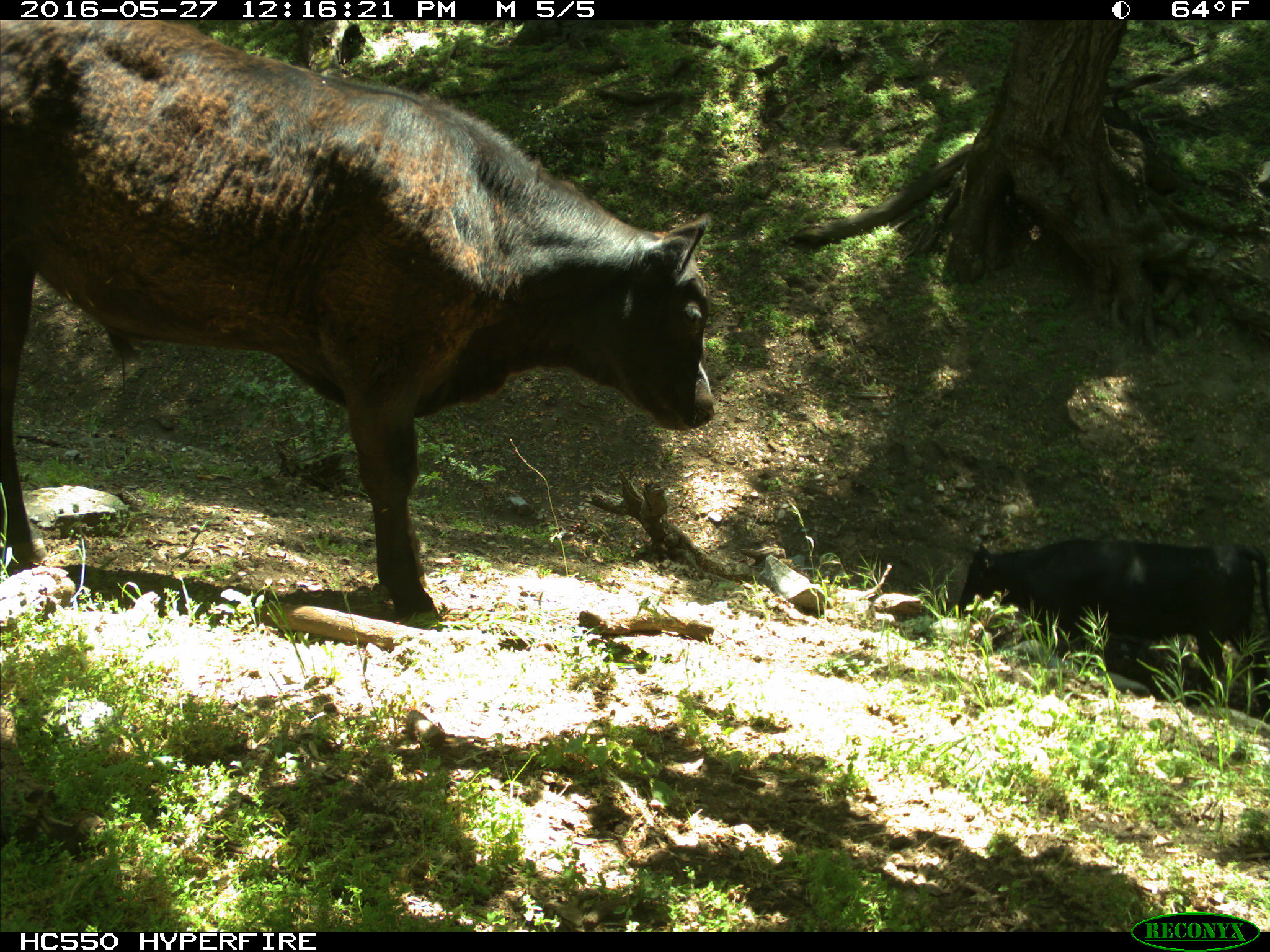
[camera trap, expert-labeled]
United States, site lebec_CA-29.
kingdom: Animalia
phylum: Chordata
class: Mammalia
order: Artiodactyla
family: Bovidae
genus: Bos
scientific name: Bos taurus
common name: domestic cow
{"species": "Bos taurus (domestic cow)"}